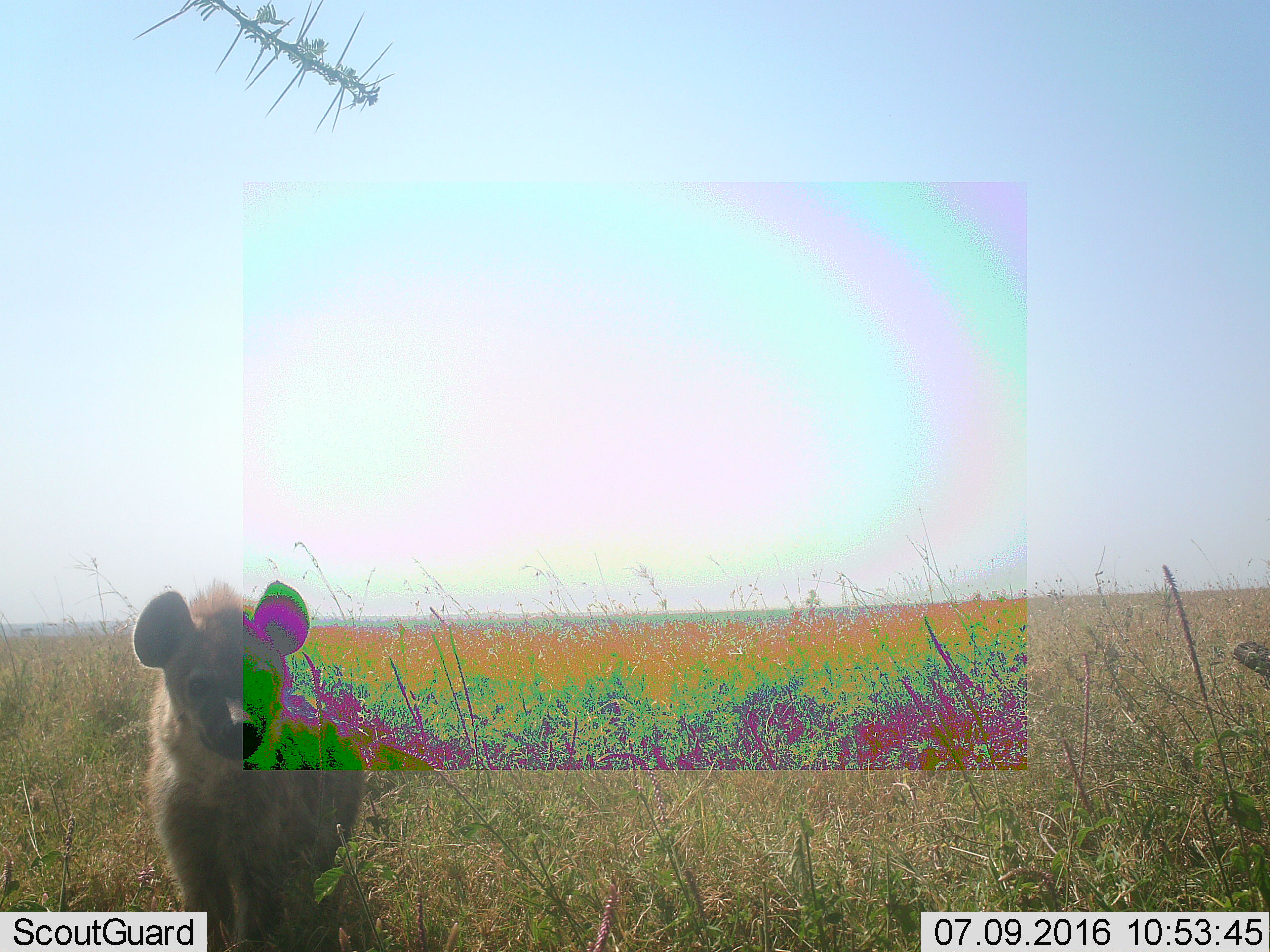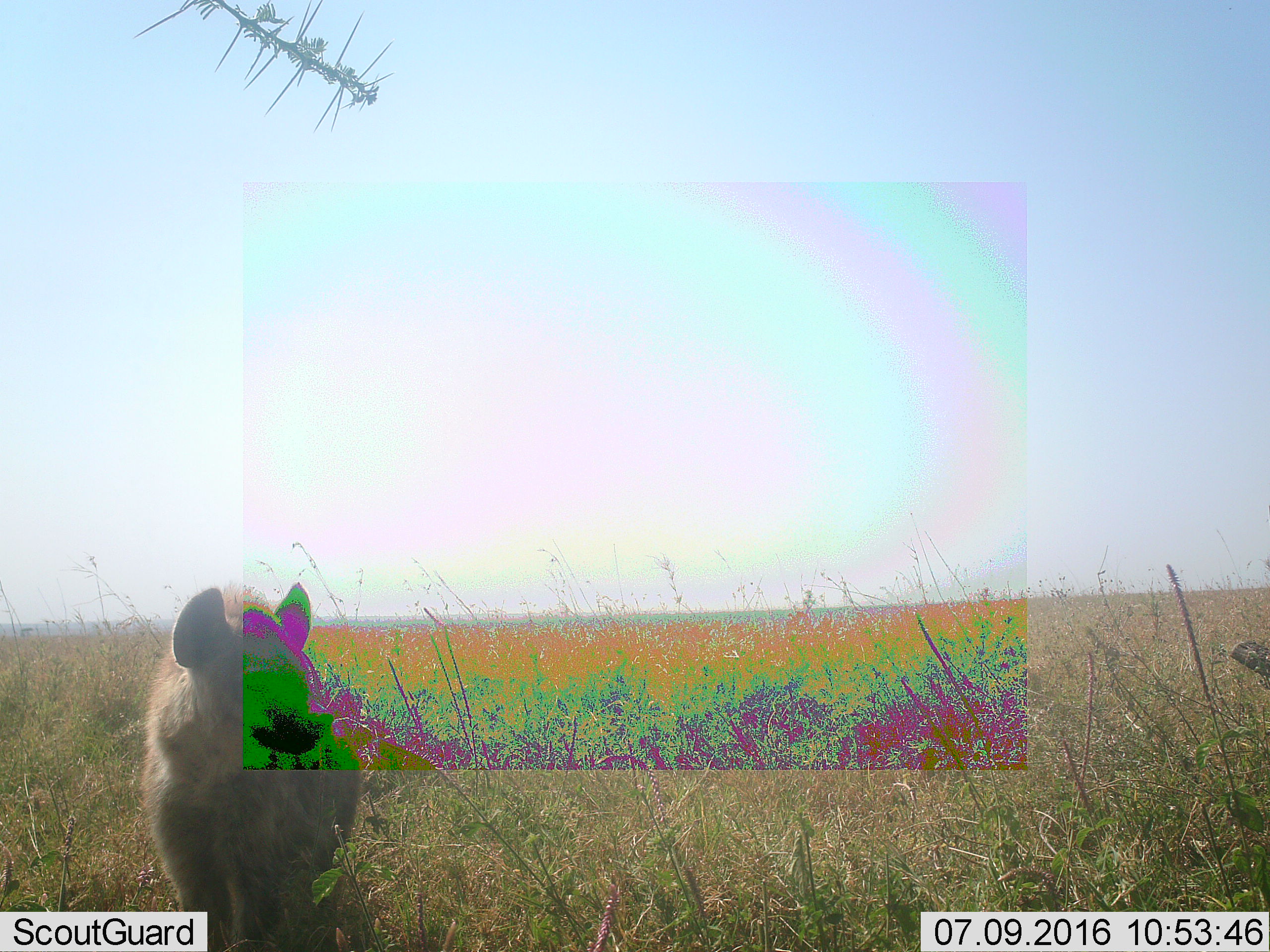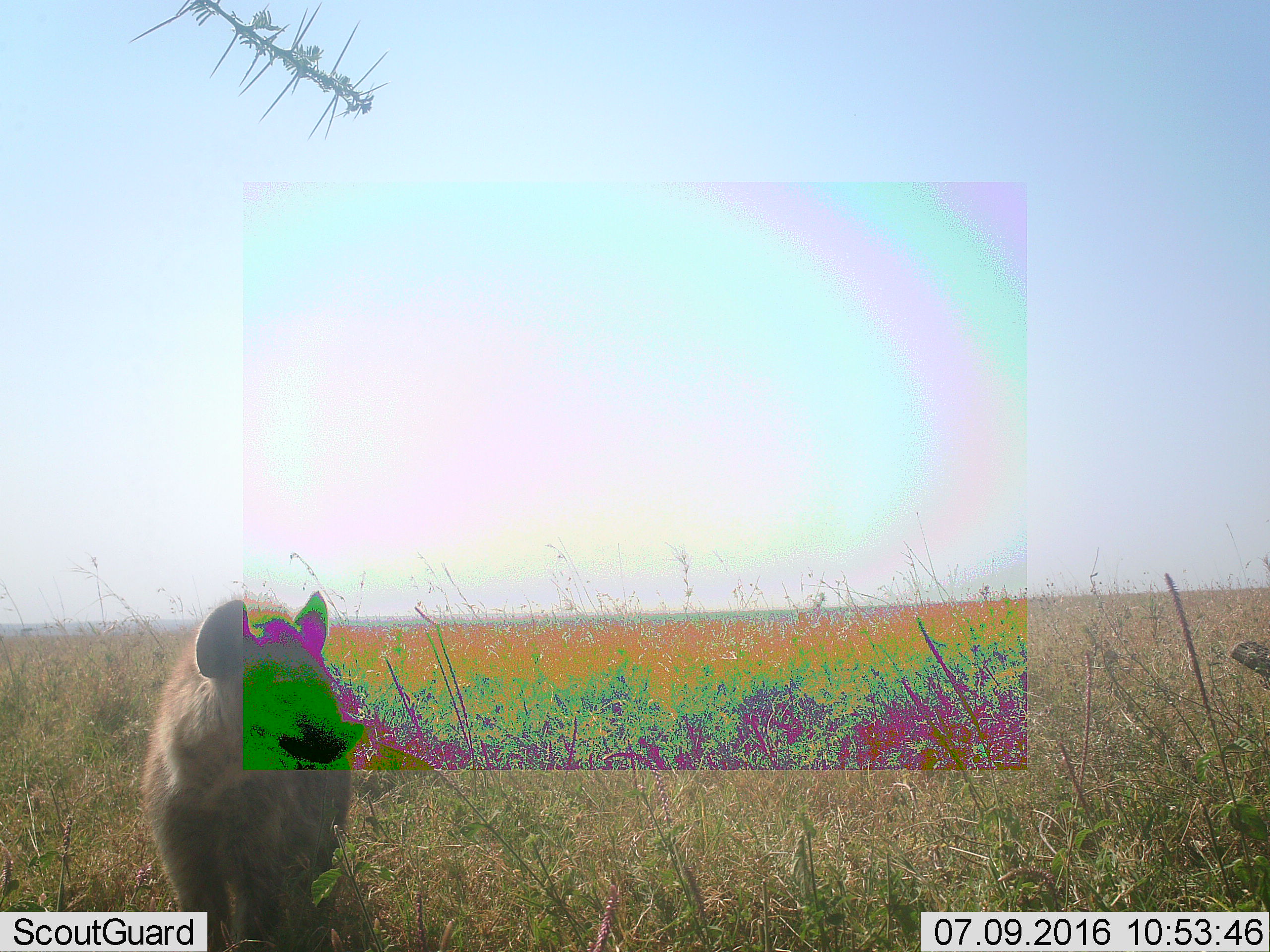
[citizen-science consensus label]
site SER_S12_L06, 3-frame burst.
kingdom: Animalia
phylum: Chordata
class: Mammalia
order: Carnivora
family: Hyaenidae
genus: Crocuta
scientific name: Crocuta crocuta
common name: spotted hyena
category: hyenaspotted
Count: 1.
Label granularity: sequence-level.